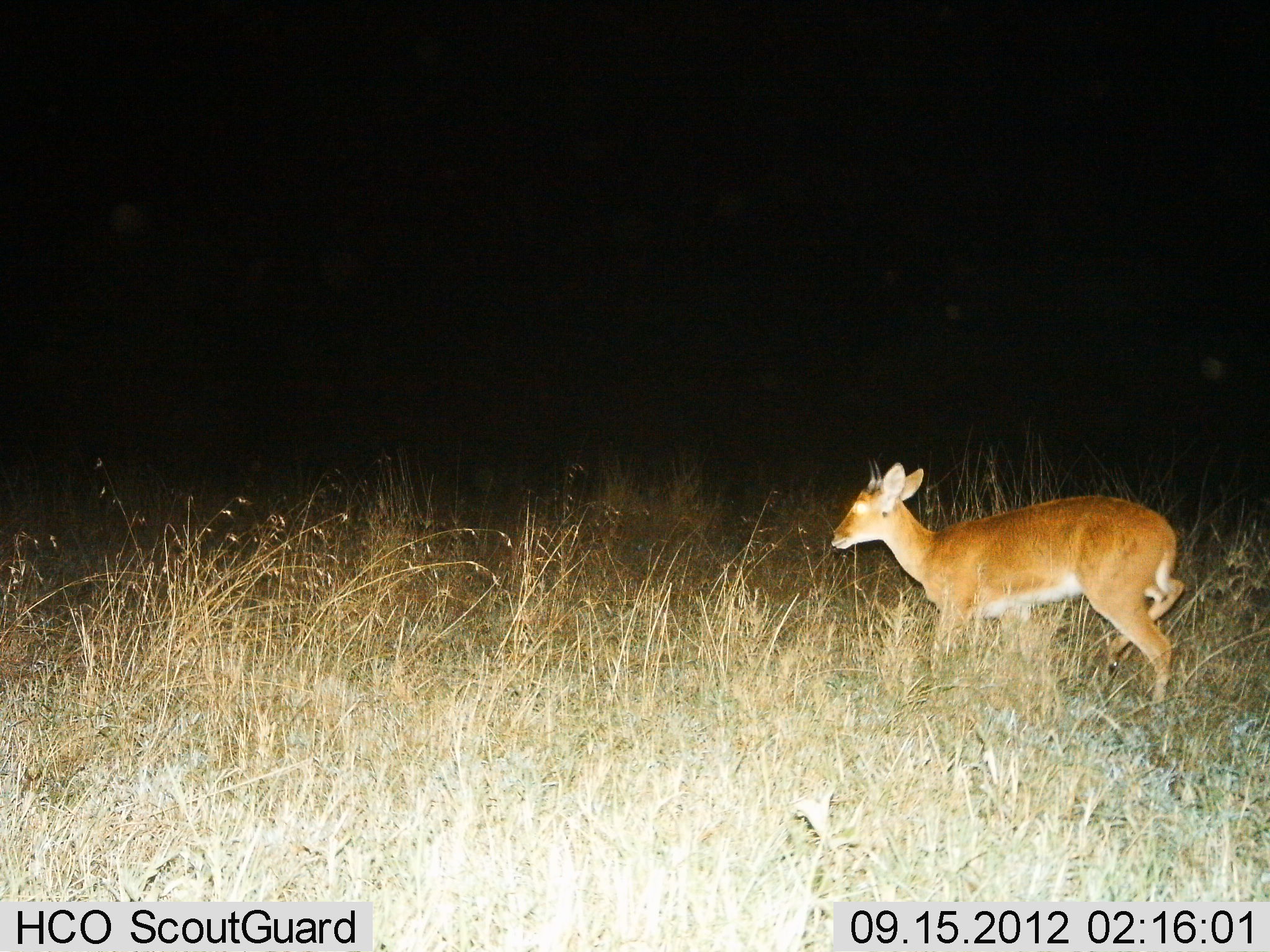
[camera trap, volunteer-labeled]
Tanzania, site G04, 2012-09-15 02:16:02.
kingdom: Animalia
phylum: Chordata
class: Mammalia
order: Artiodactyla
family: Bovidae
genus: Redunca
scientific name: Redunca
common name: reedbuck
Reedbuck (Redunca), count 1. Behavior (volunteer vote fractions): standing 20%, resting 0%, moving 80%, interacting 0%. Young present (vote fraction): 0%. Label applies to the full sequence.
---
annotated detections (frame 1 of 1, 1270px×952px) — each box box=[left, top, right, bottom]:
animal: box=[829, 454, 1188, 717]